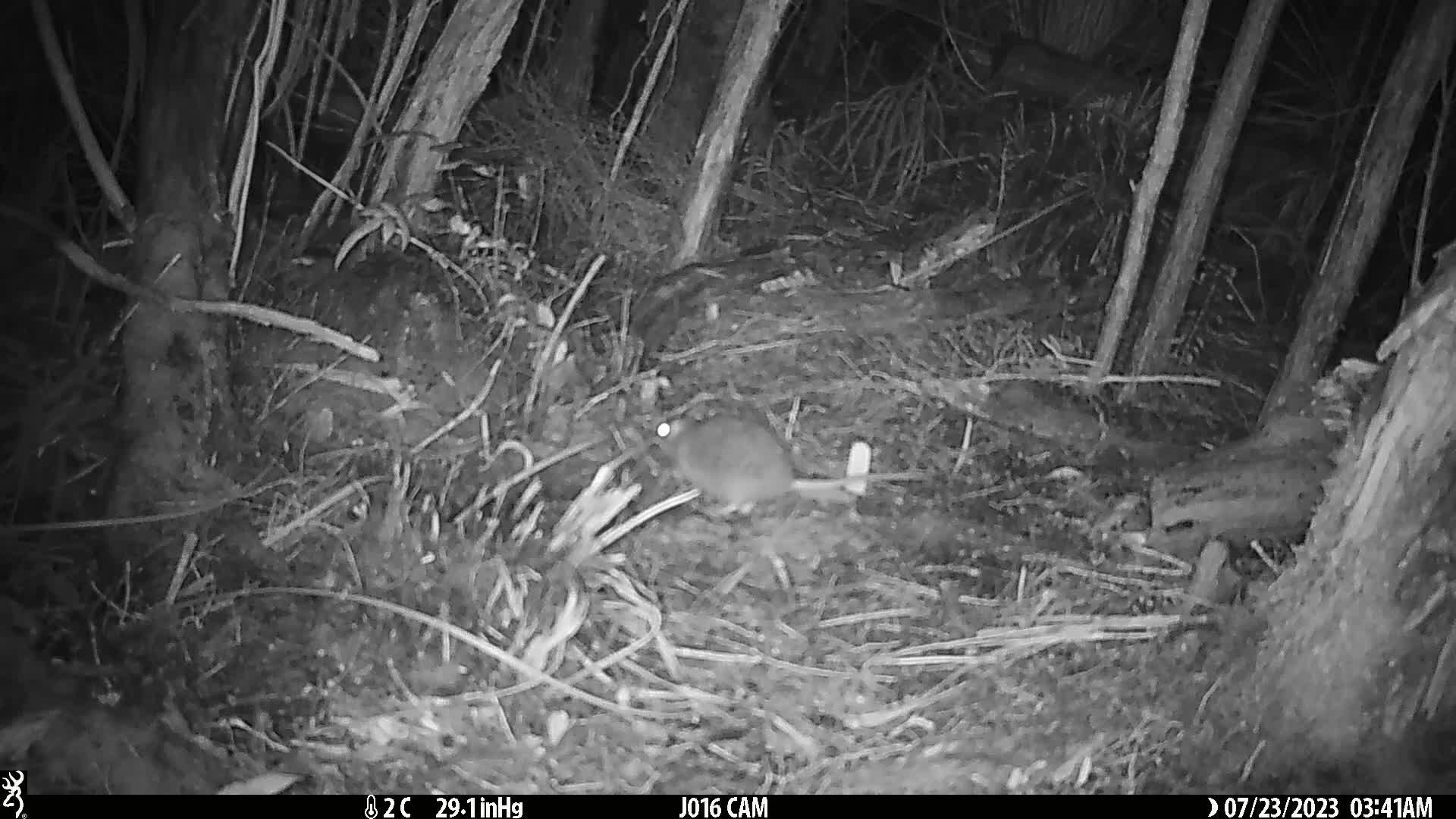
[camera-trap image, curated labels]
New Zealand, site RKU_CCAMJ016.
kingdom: Animalia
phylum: Chordata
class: Mammalia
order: Rodentia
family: Muridae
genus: Rattus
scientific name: Rattus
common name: rat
Rat (Rattus).